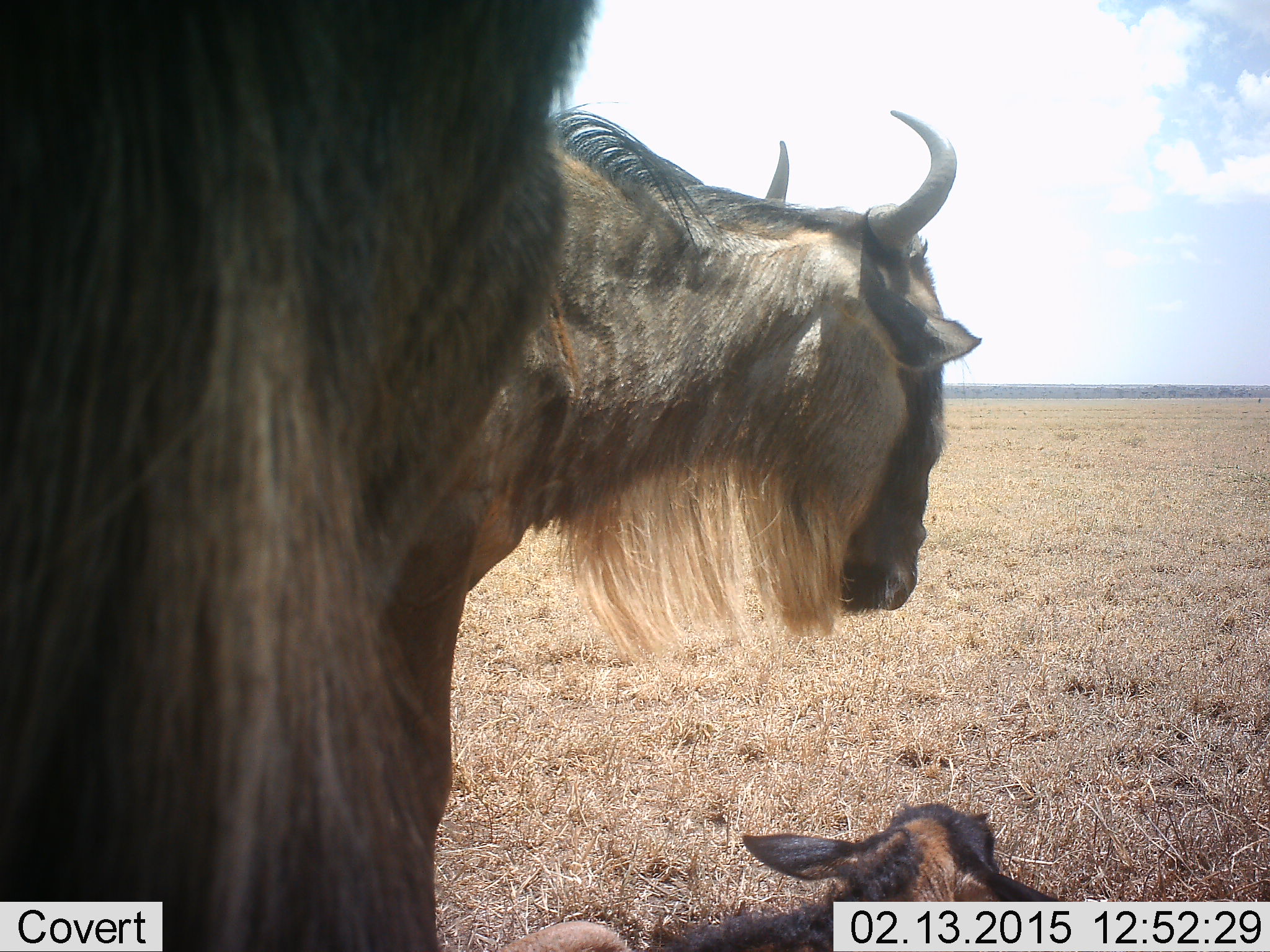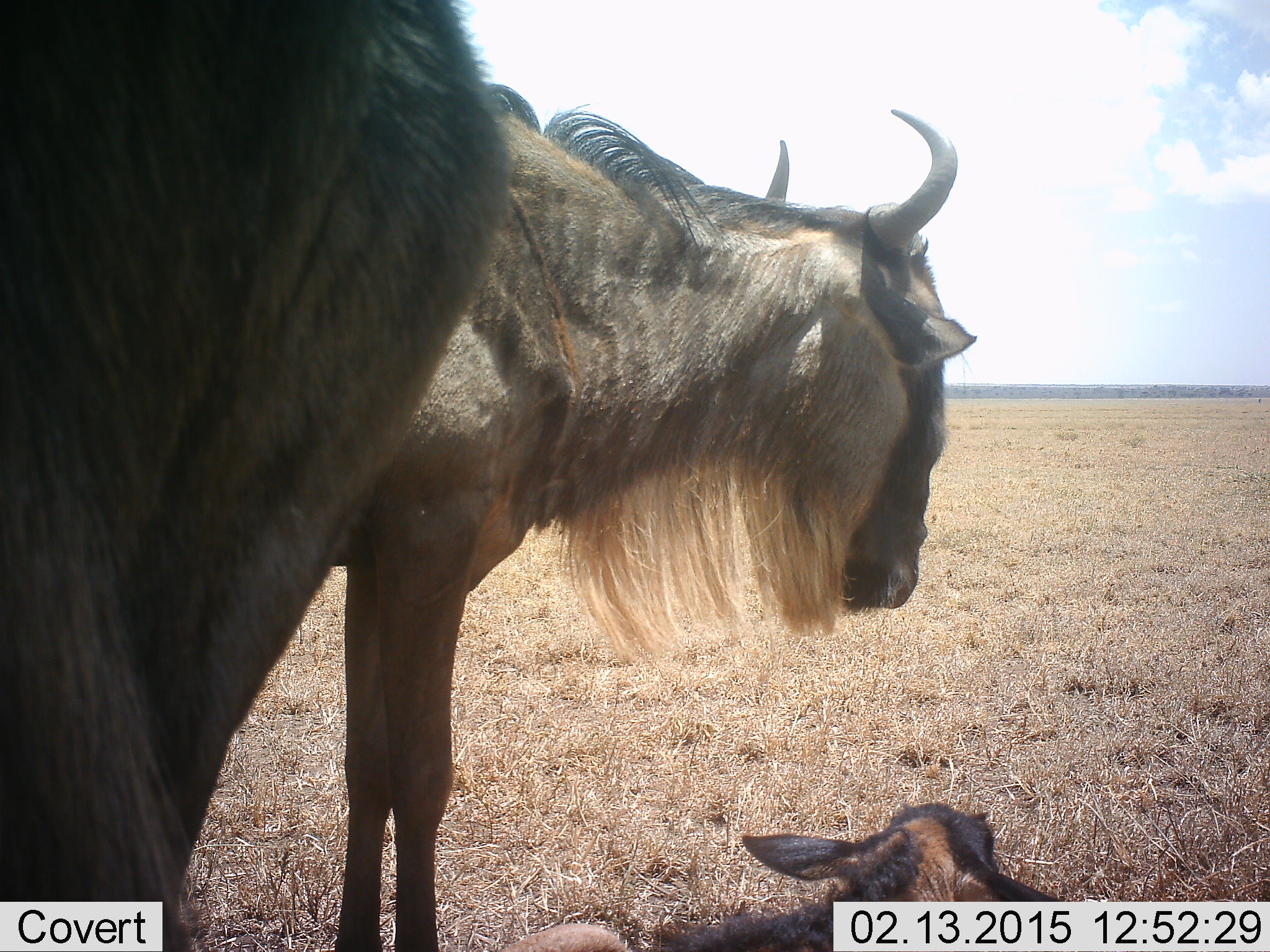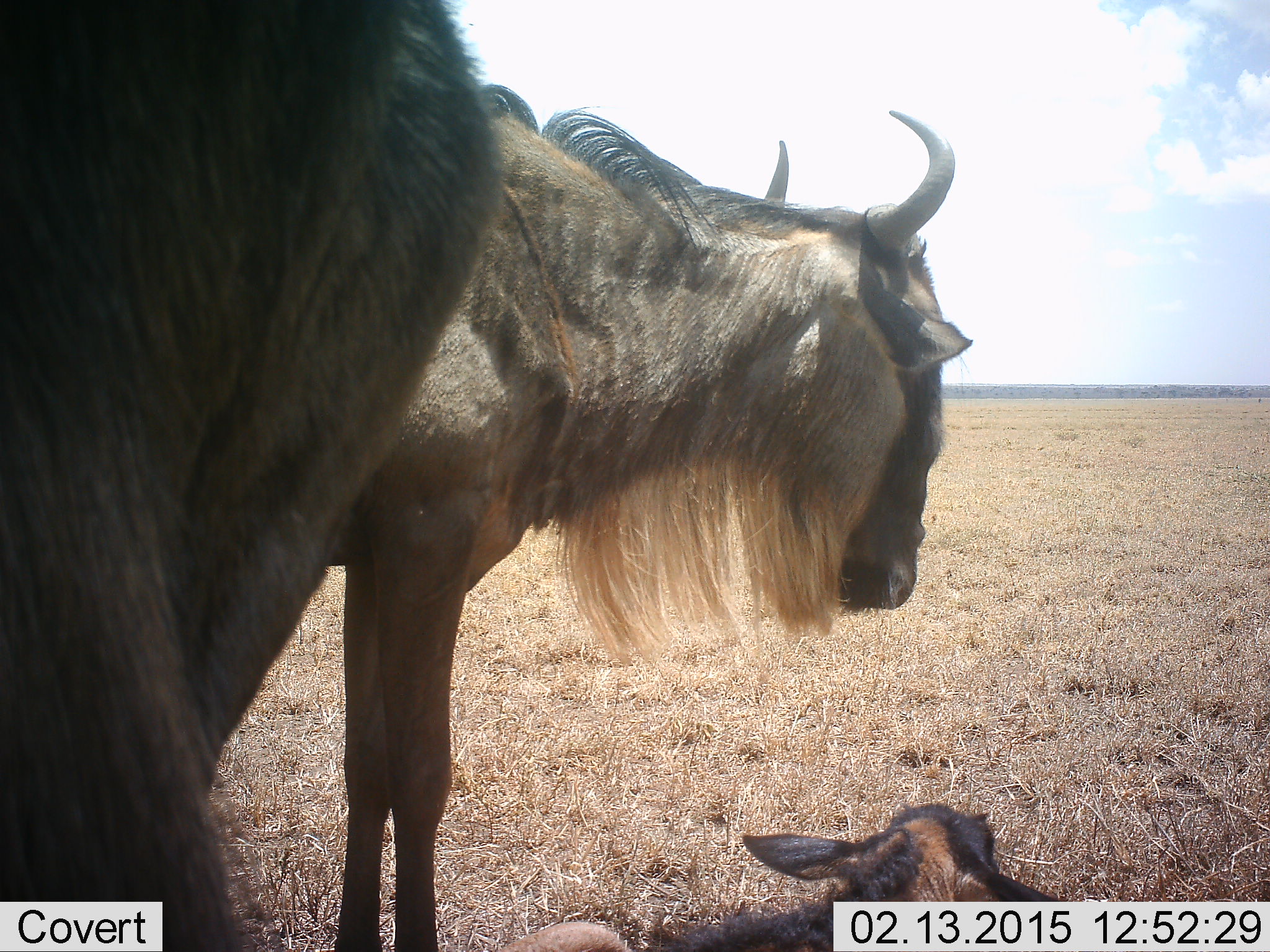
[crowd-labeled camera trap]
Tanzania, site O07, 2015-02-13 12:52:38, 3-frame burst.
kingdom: Animalia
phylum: Chordata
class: Mammalia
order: Artiodactyla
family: Bovidae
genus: Connochaetes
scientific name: Connochaetes taurinus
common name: blue wildebeest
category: wildebeest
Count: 3.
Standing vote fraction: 90%.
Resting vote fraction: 70%.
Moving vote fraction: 10%.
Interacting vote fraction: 0%.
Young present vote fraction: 90%.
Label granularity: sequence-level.